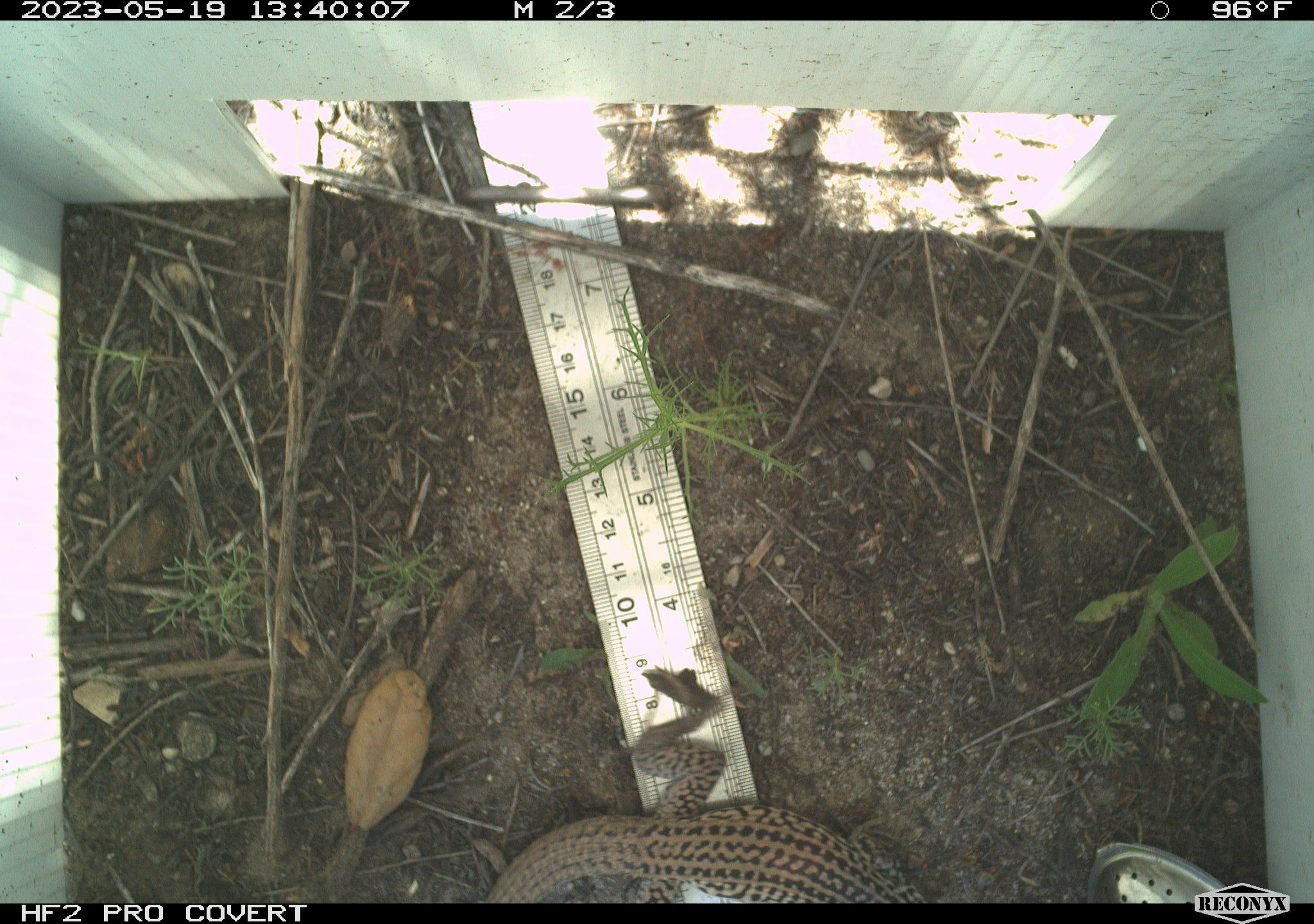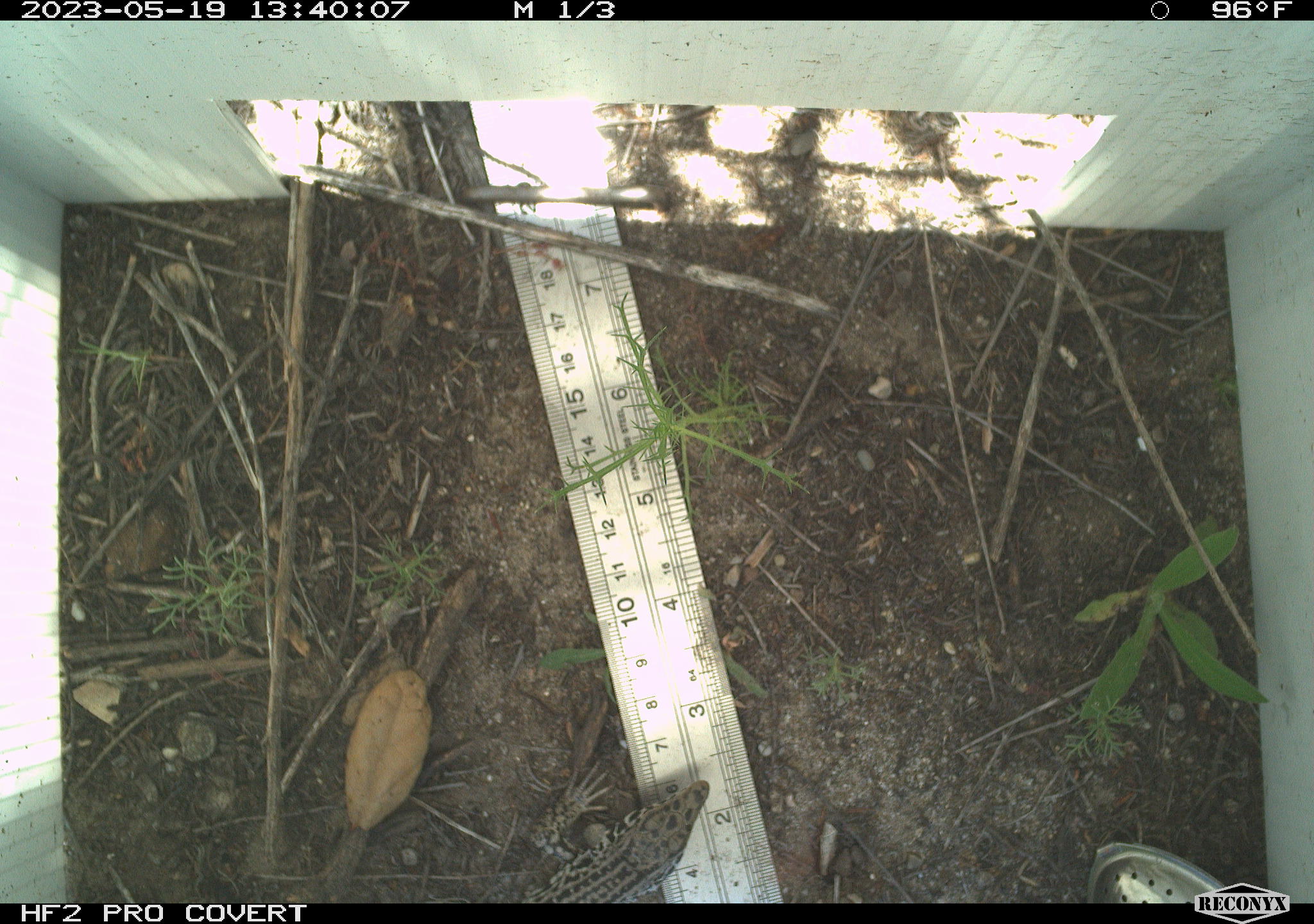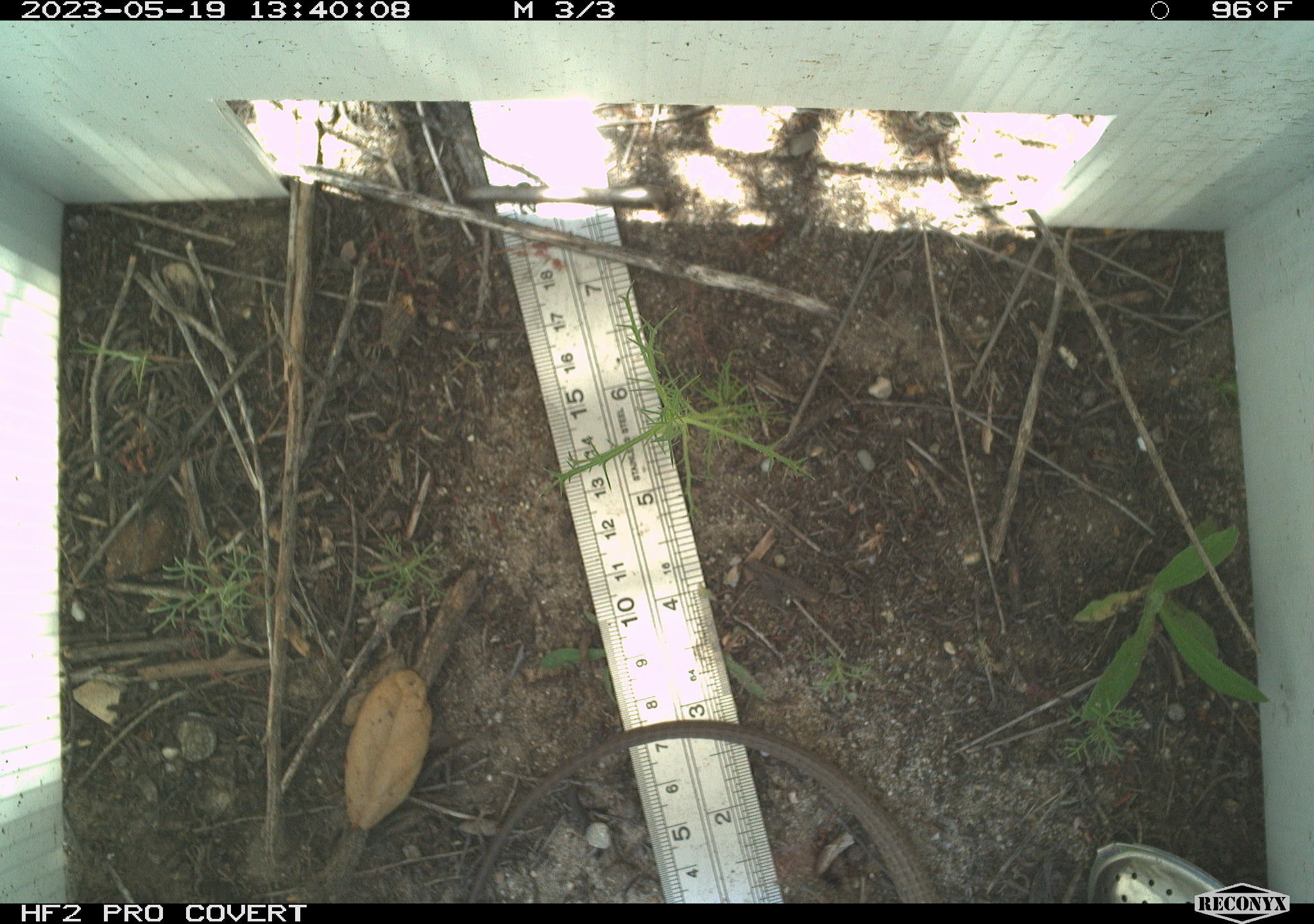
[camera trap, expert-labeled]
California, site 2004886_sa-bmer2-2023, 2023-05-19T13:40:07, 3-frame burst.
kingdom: Animalia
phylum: Chordata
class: Reptilia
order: Squamata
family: Teiidae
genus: Aspidoscelis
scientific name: Aspidoscelis tigris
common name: western whiptail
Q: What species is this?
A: Western whiptail (Aspidoscelis tigris).